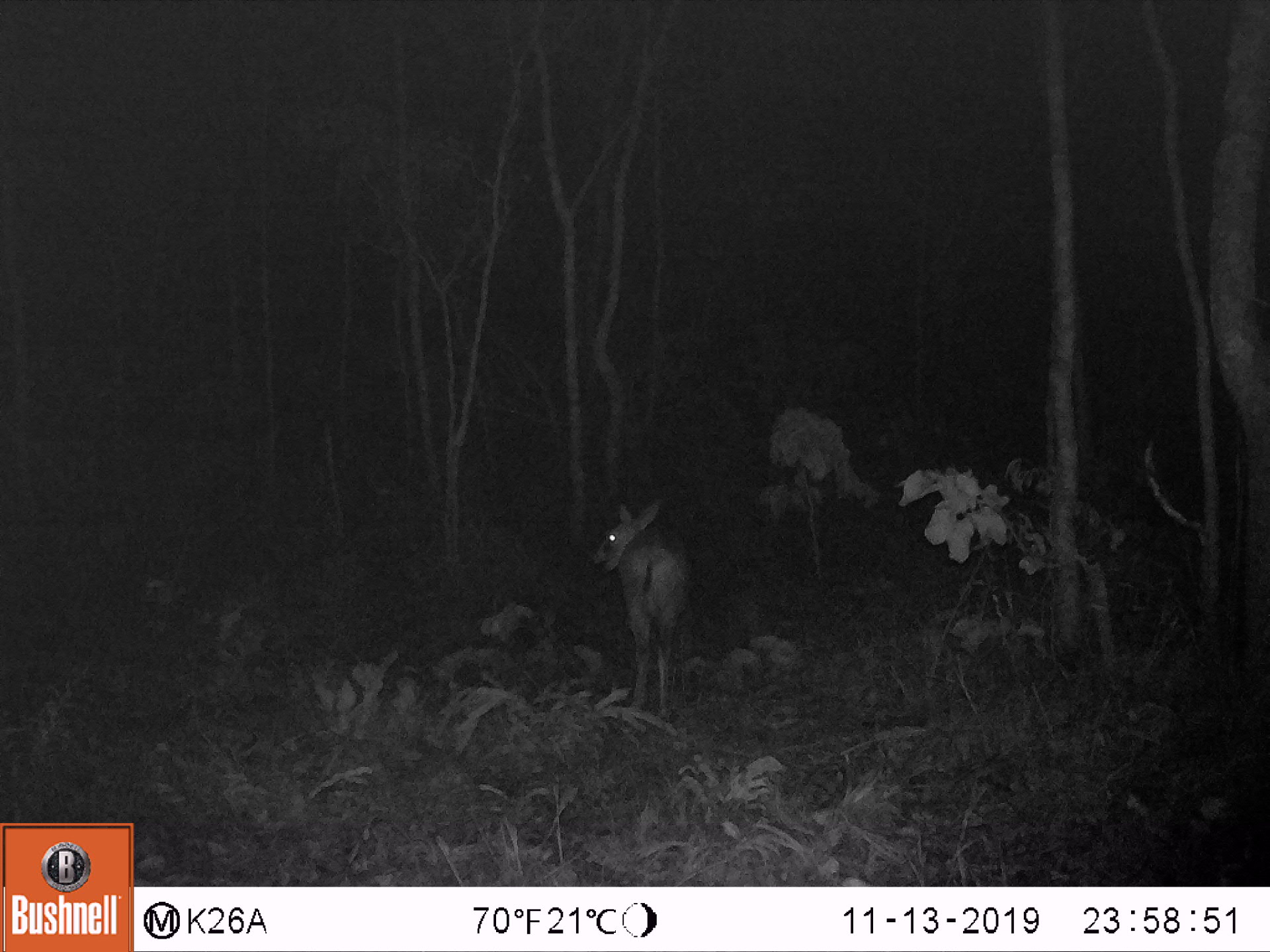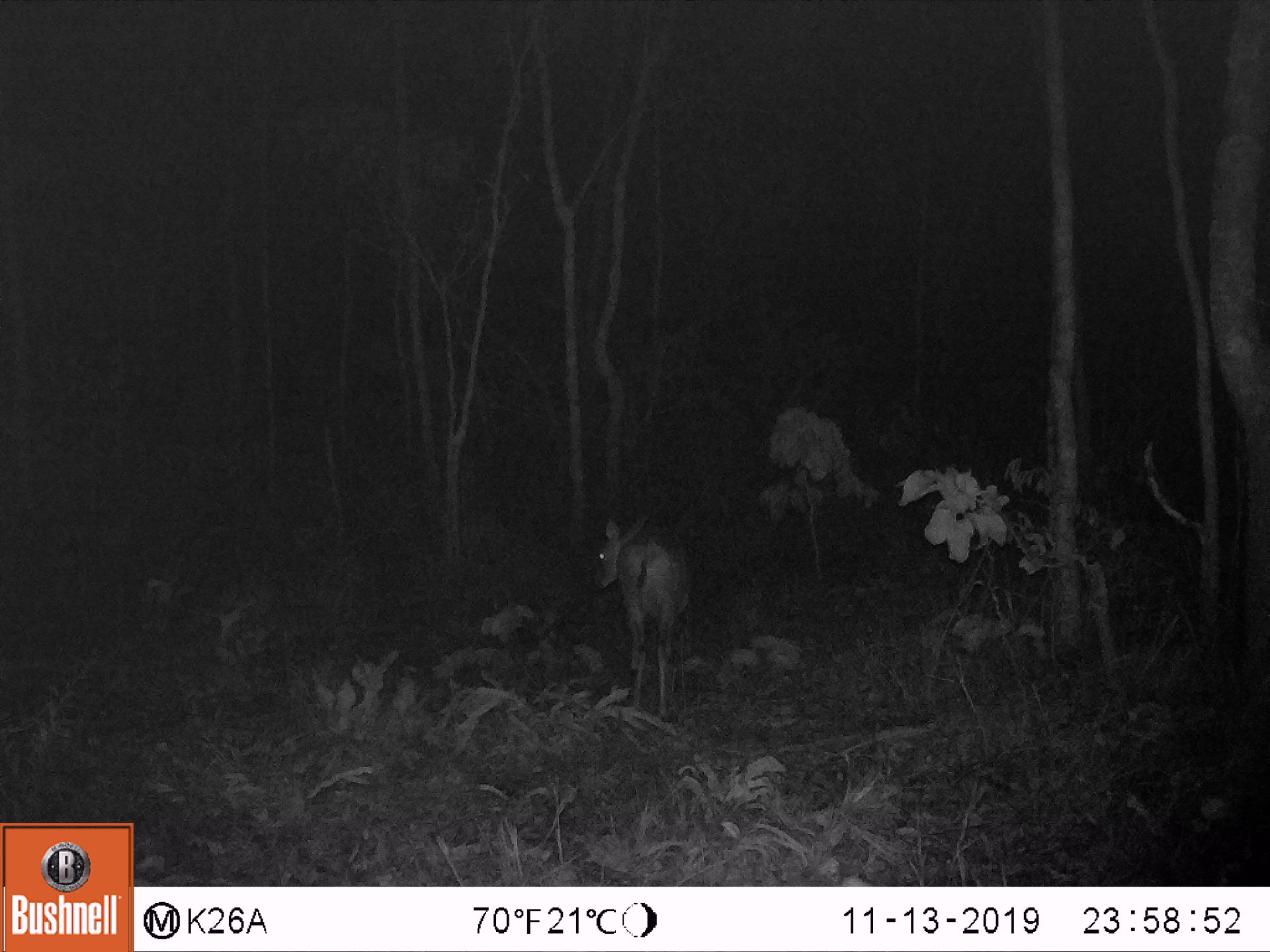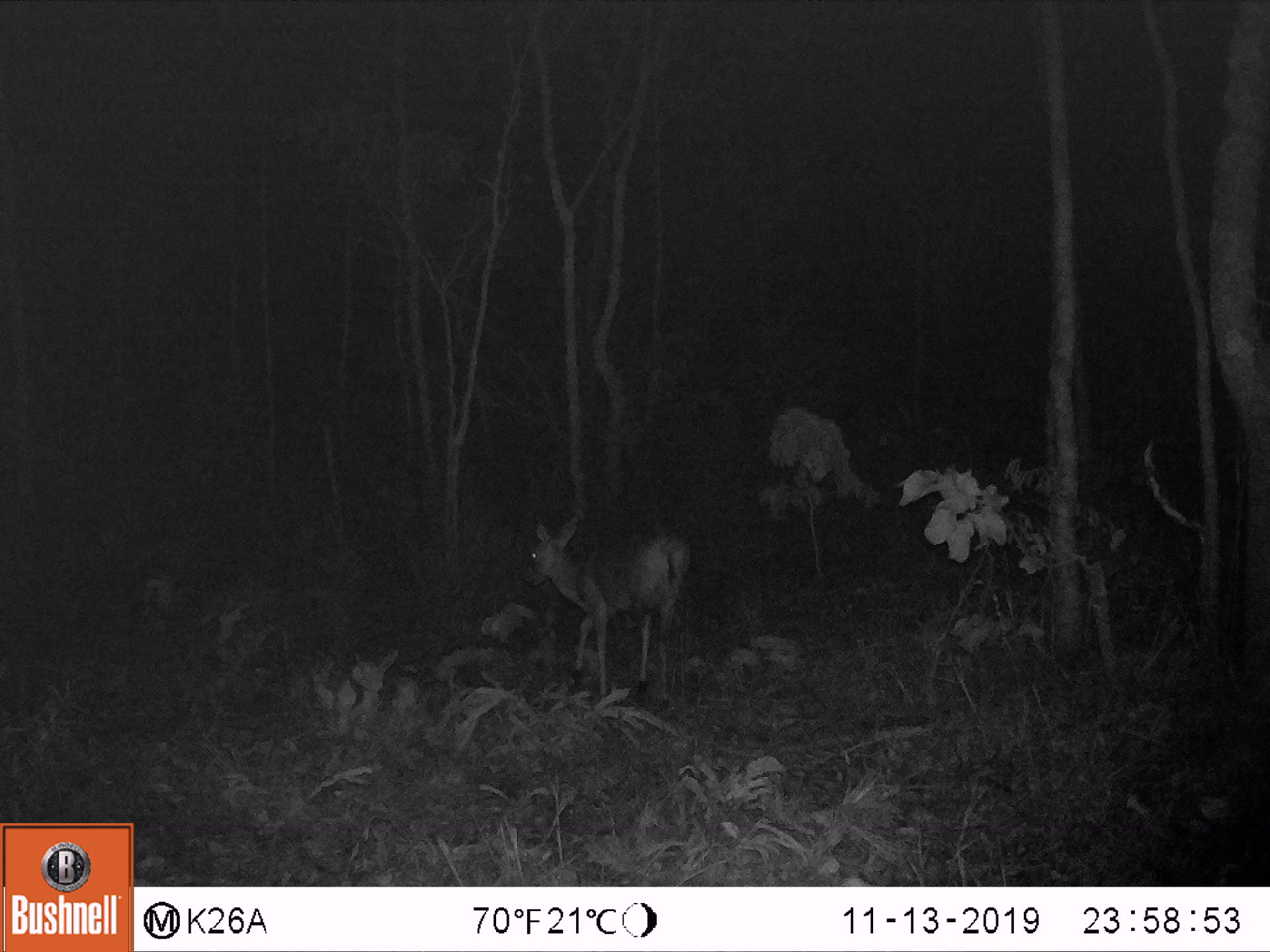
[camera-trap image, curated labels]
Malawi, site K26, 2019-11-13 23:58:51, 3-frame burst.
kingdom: Animalia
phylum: Chordata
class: Mammalia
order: Artiodactyla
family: Bovidae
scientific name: Antilopinae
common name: small antelope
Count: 1.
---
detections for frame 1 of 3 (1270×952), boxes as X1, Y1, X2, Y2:
small antelope: 594, 502, 685, 717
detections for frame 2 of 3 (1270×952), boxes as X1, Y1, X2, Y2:
small antelope: 593, 512, 694, 713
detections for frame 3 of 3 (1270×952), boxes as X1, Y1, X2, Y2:
small antelope: 525, 512, 688, 697